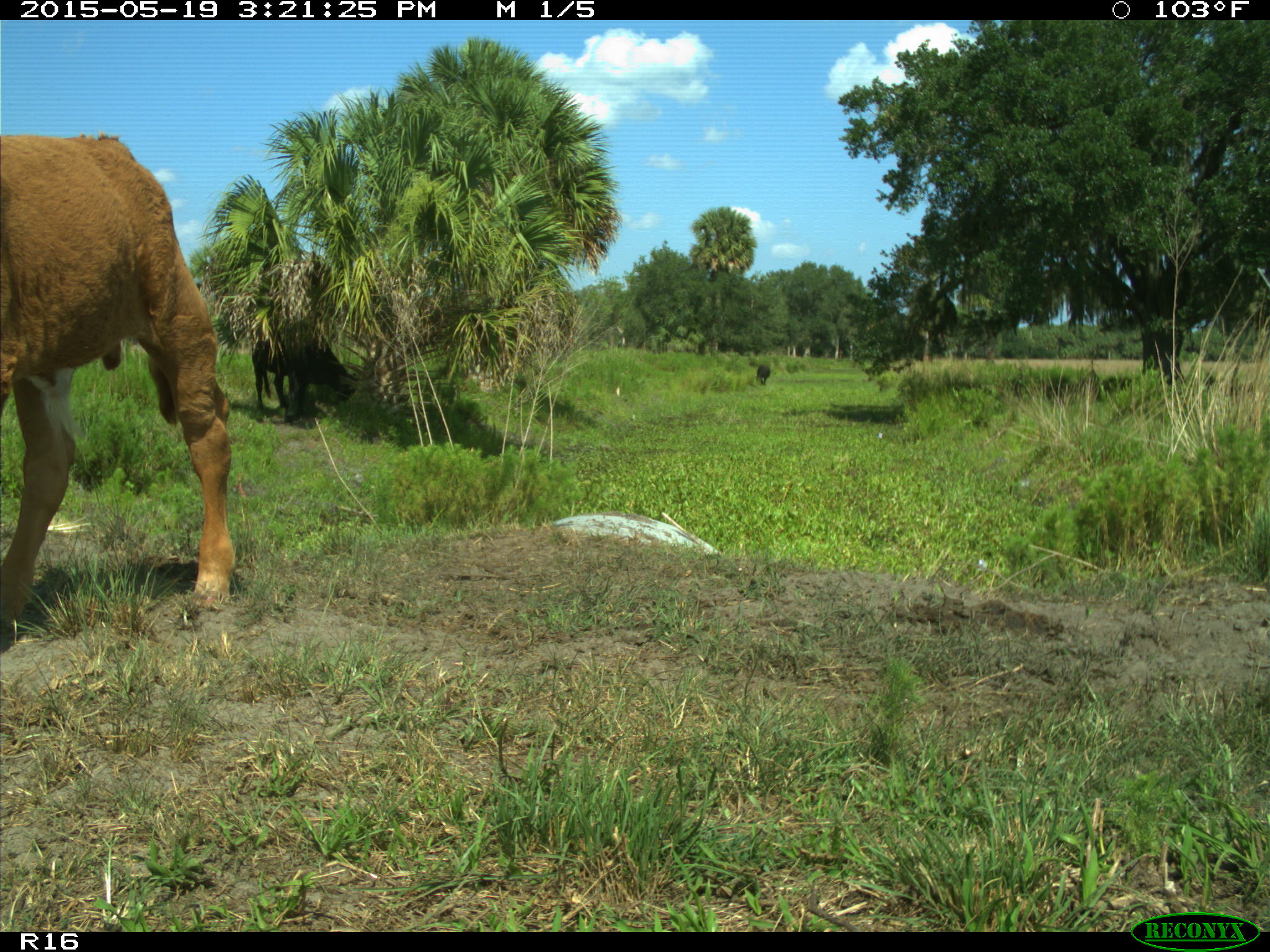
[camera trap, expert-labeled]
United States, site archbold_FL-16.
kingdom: Animalia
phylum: Chordata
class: Mammalia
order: Artiodactyla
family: Bovidae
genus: Bos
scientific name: Bos taurus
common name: domestic cow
Bos taurus (domestic cow).